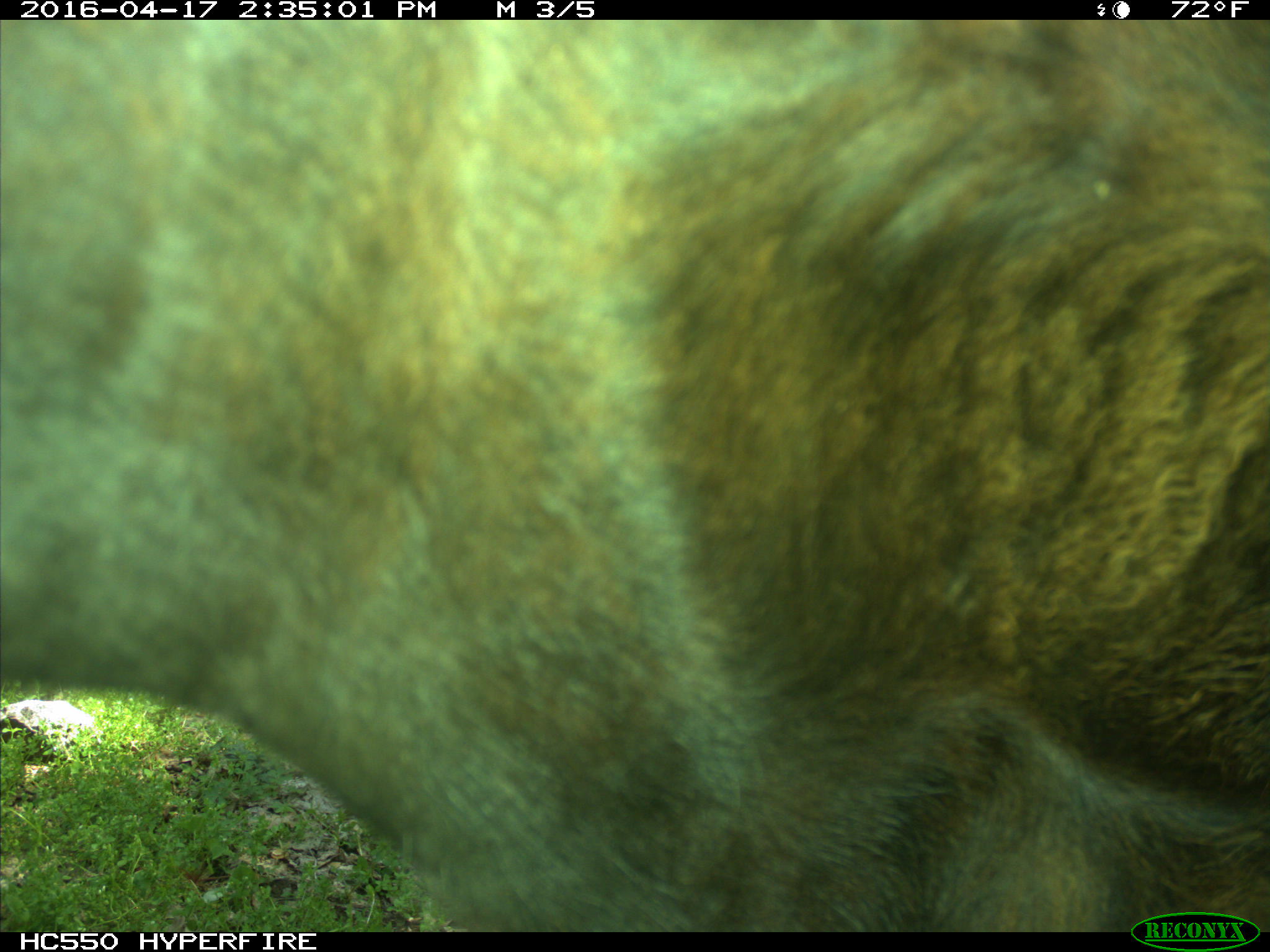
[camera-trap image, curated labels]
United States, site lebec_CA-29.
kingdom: Animalia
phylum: Chordata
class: Mammalia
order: Artiodactyla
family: Bovidae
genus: Bos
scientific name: Bos taurus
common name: domestic cow